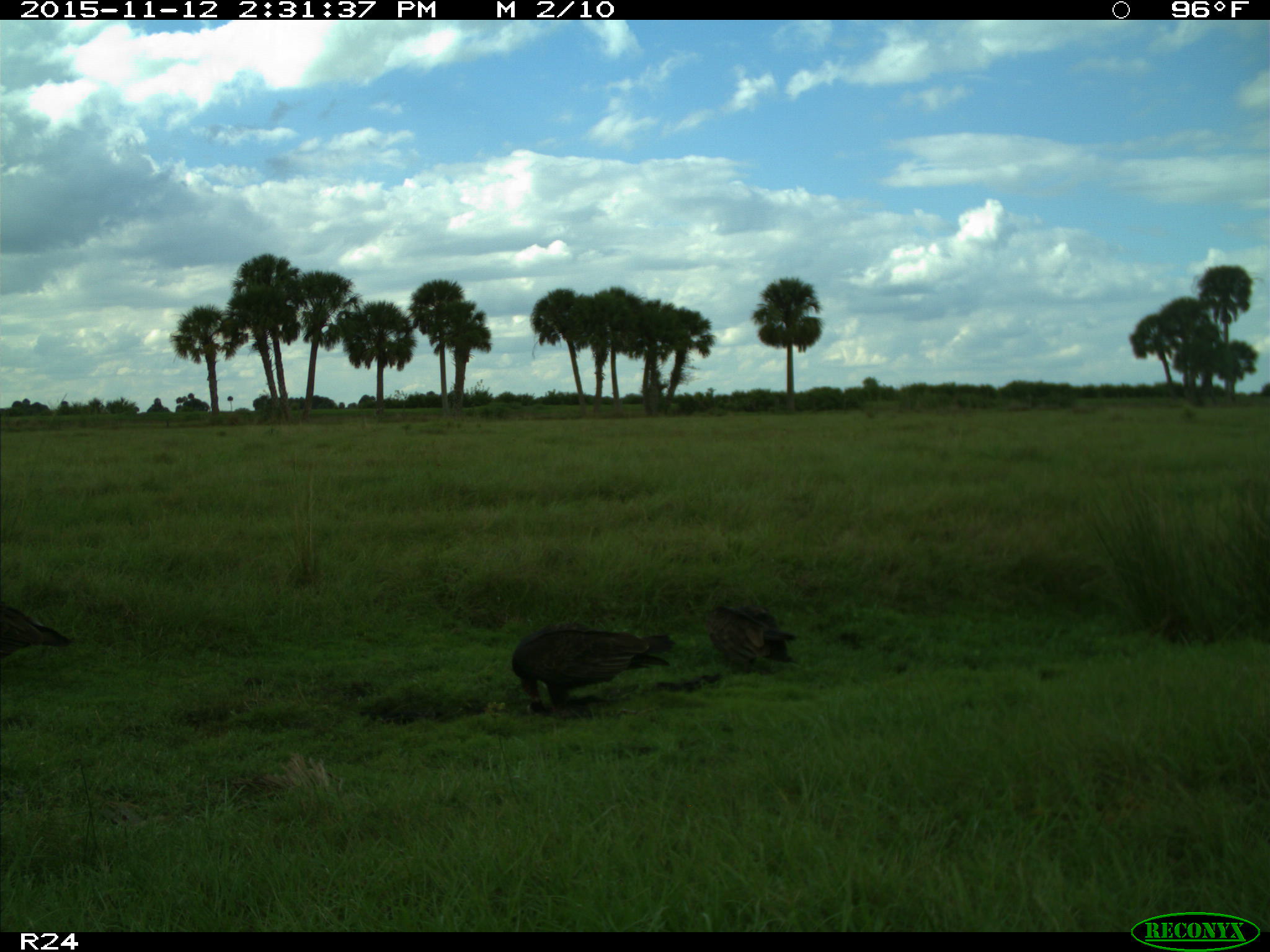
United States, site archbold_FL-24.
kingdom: Animalia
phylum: Chordata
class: Aves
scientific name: Aves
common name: birds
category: unidentified bird